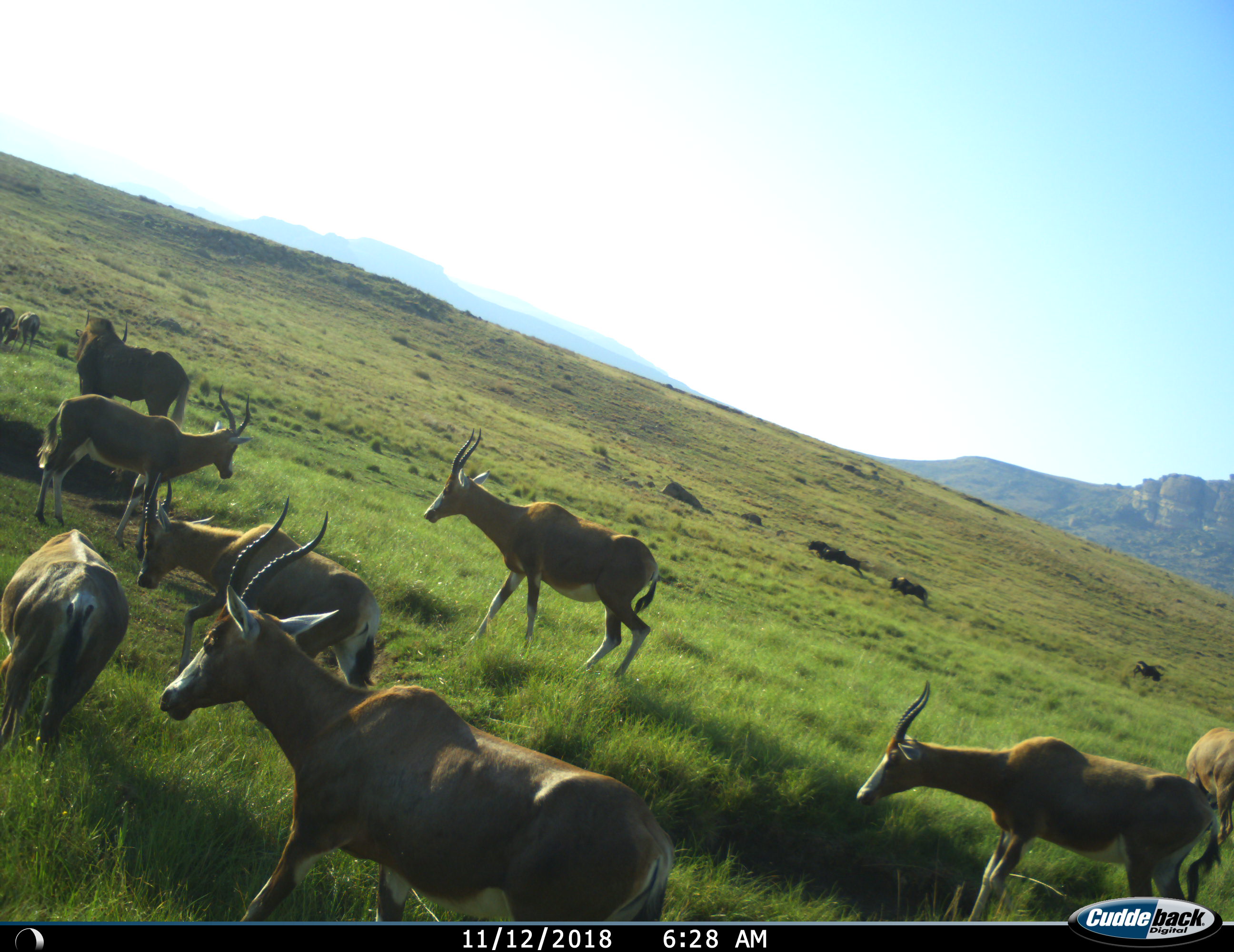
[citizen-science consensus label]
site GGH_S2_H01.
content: unidentified animal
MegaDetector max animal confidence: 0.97